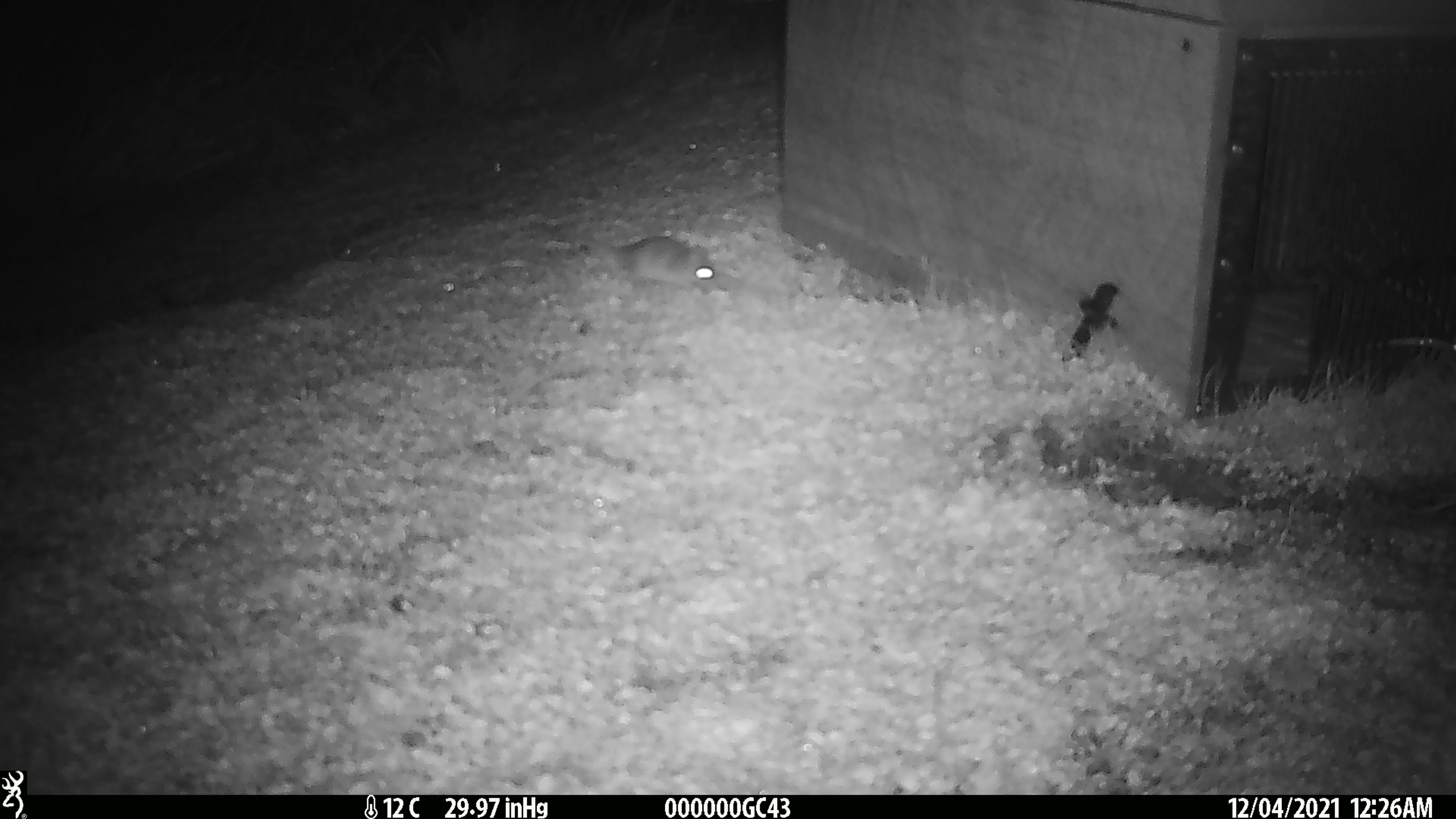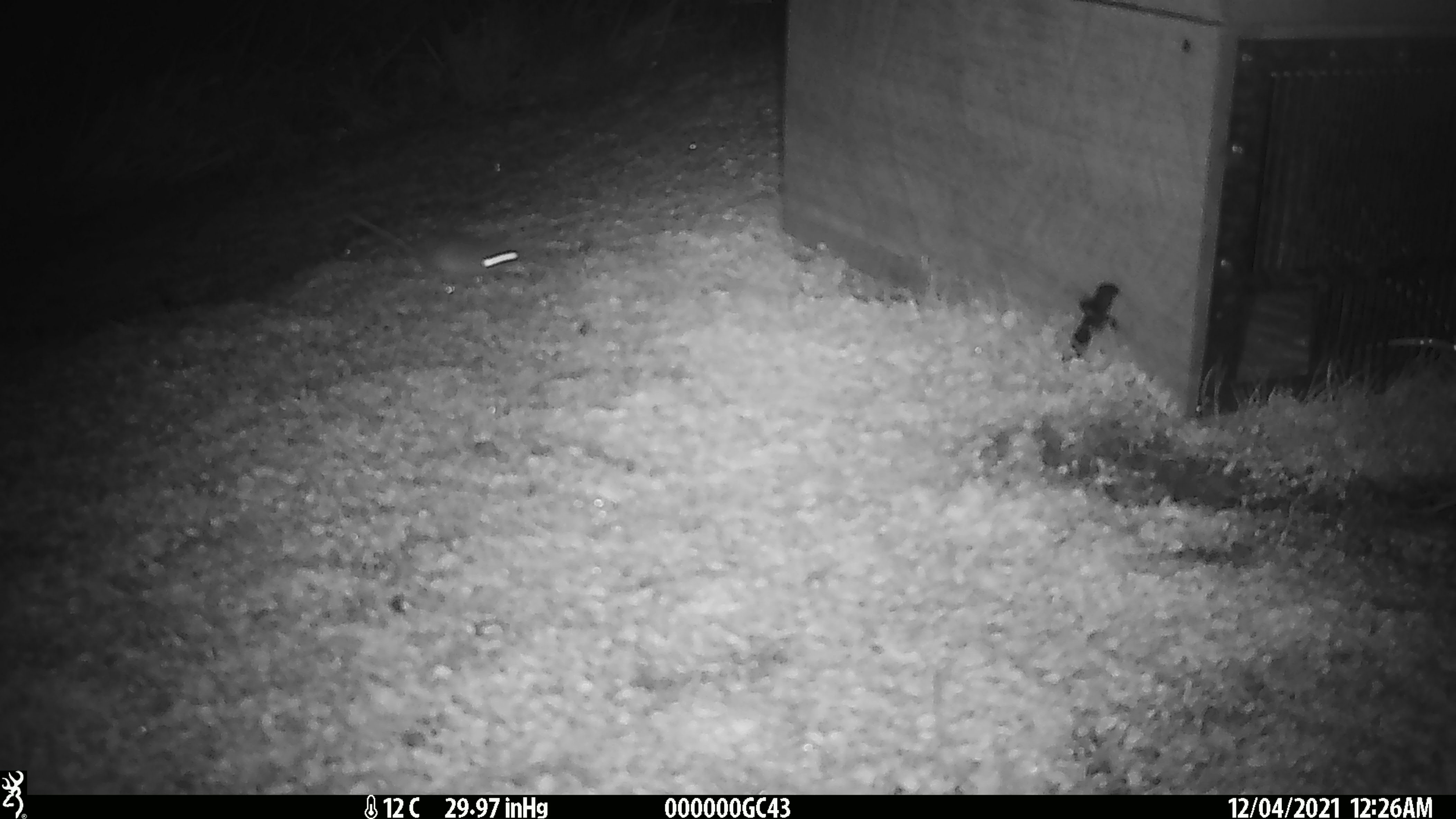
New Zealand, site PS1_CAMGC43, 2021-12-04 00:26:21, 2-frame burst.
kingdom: Animalia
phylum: Chordata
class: Mammalia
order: Rodentia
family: Muridae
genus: Mus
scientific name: Mus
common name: mouse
Mouse (Mus).